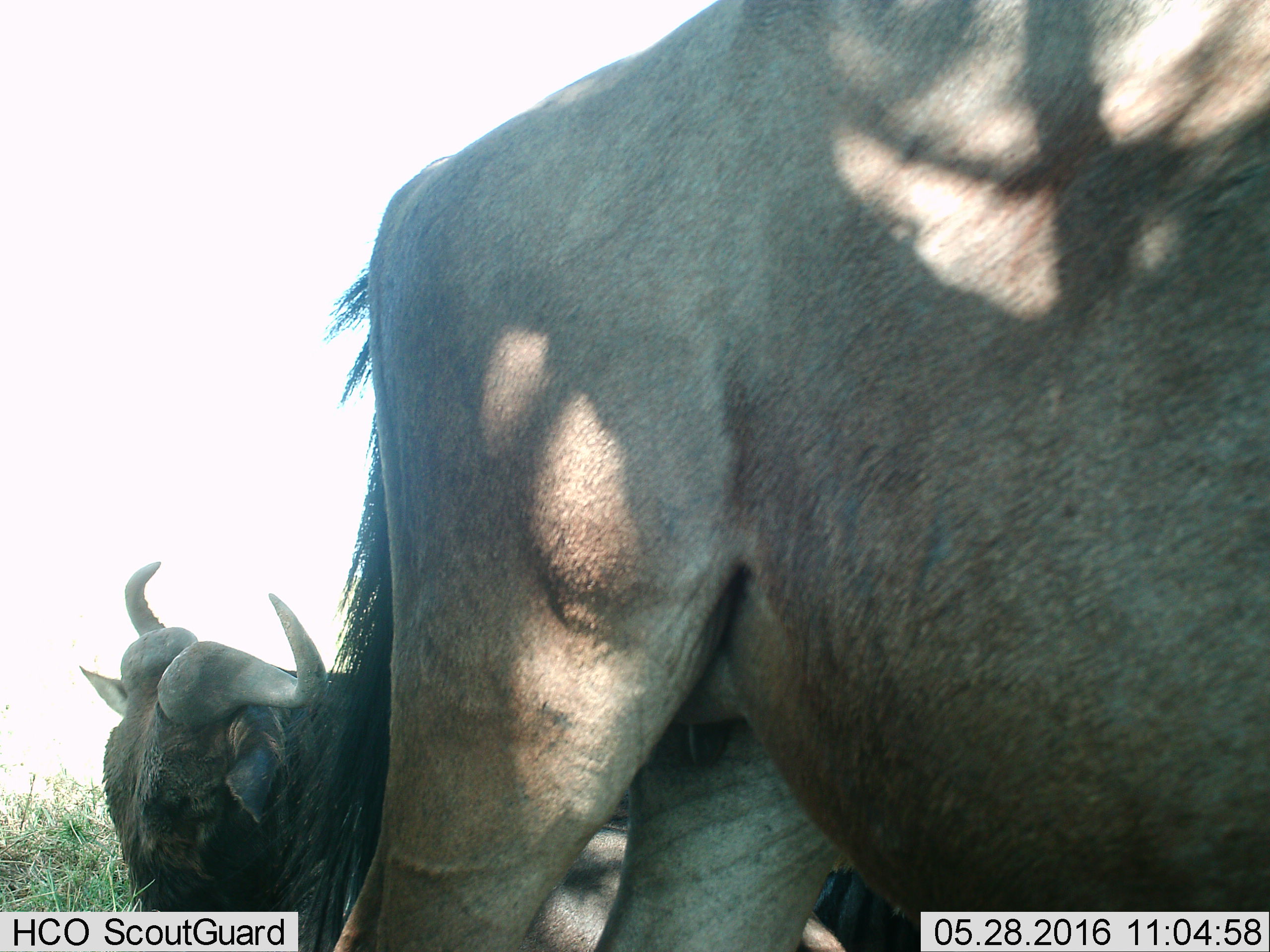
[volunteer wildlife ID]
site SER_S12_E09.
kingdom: Animalia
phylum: Chordata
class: Mammalia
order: Artiodactyla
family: Bovidae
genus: Connochaetes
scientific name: Connochaetes taurinus taurinus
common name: blue wildebeest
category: wildebeestblue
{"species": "wildebeestblue (blue wildebeest) (Connochaetes taurinus taurinus)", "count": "2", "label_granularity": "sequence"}